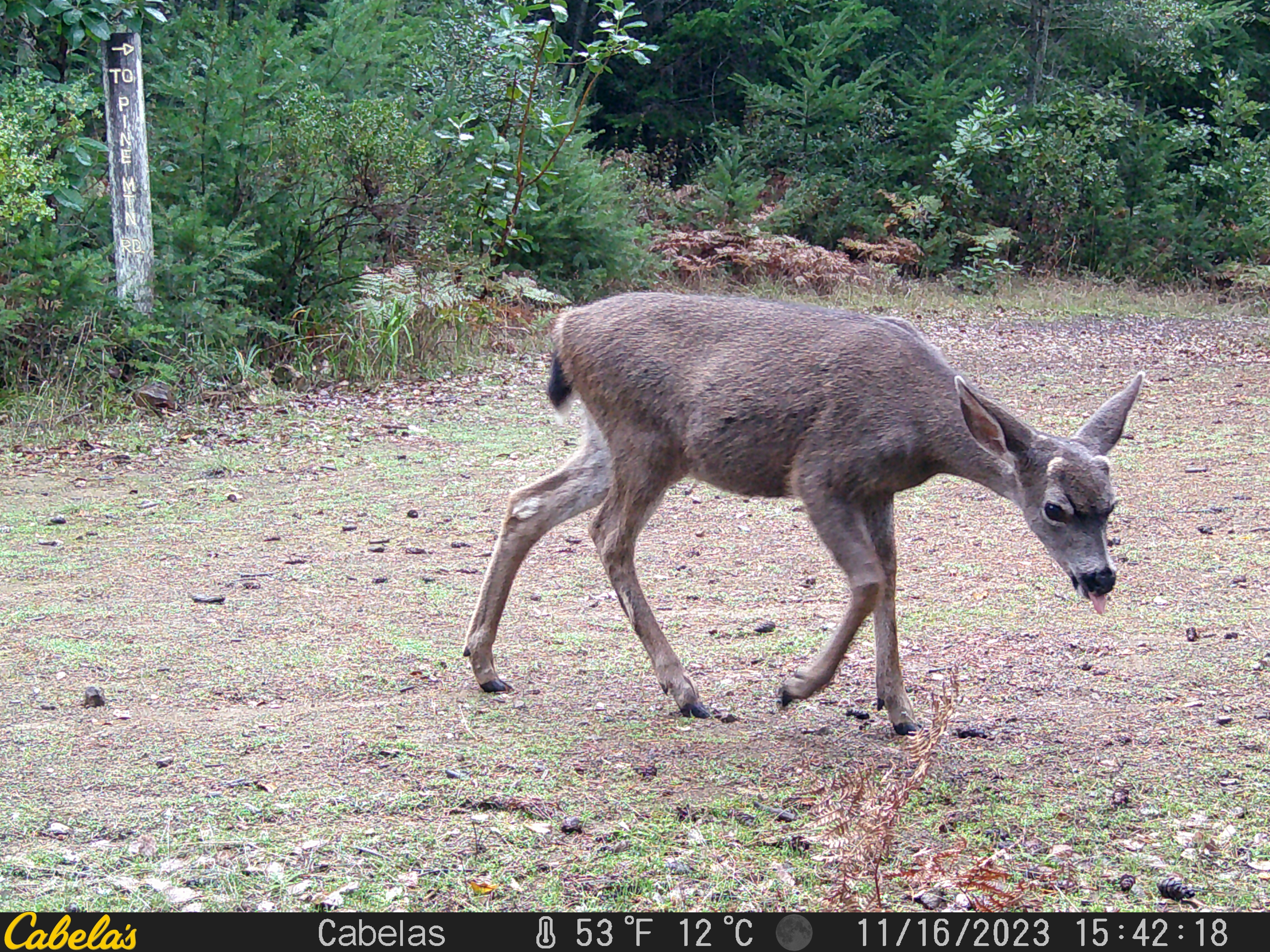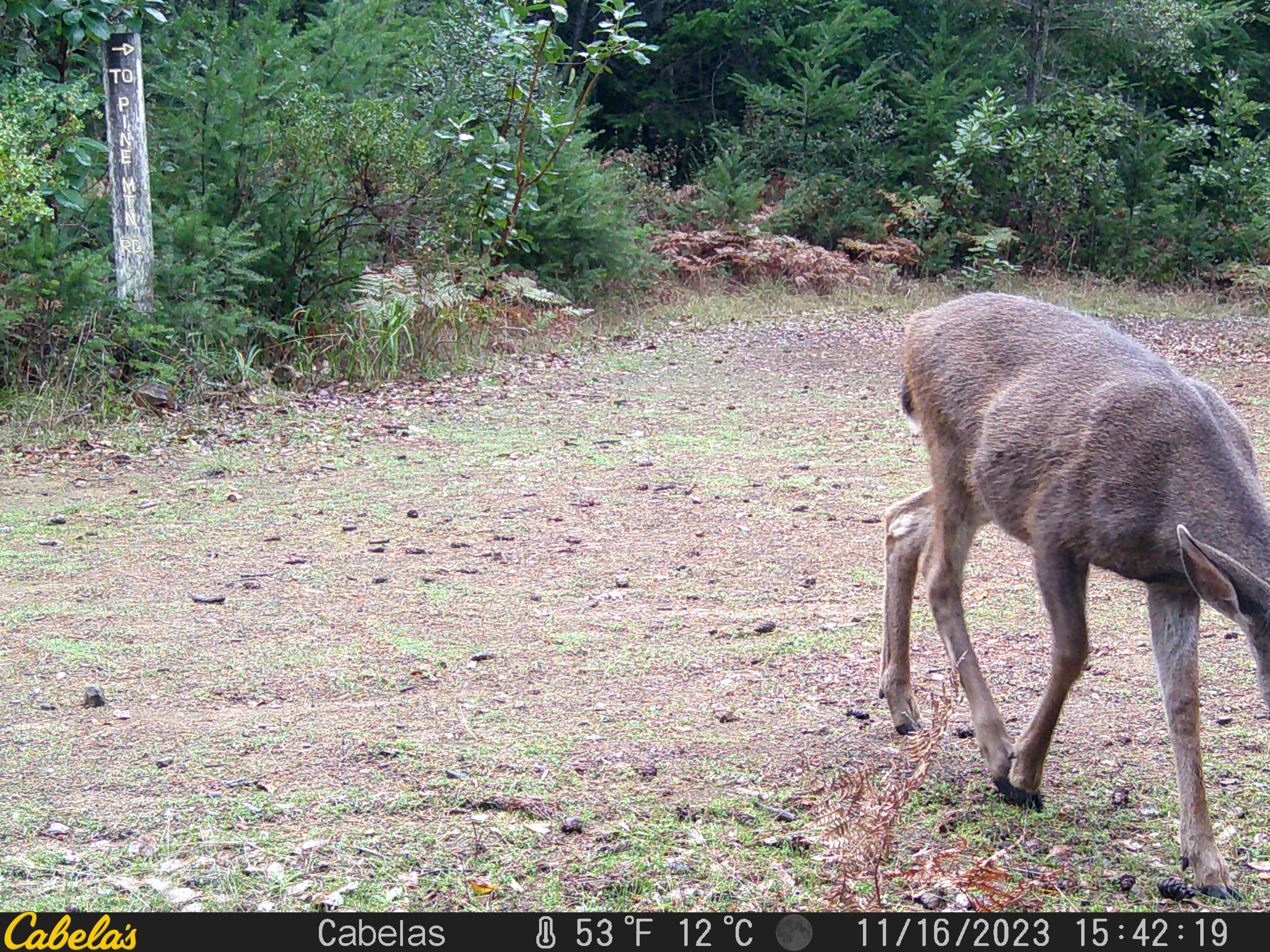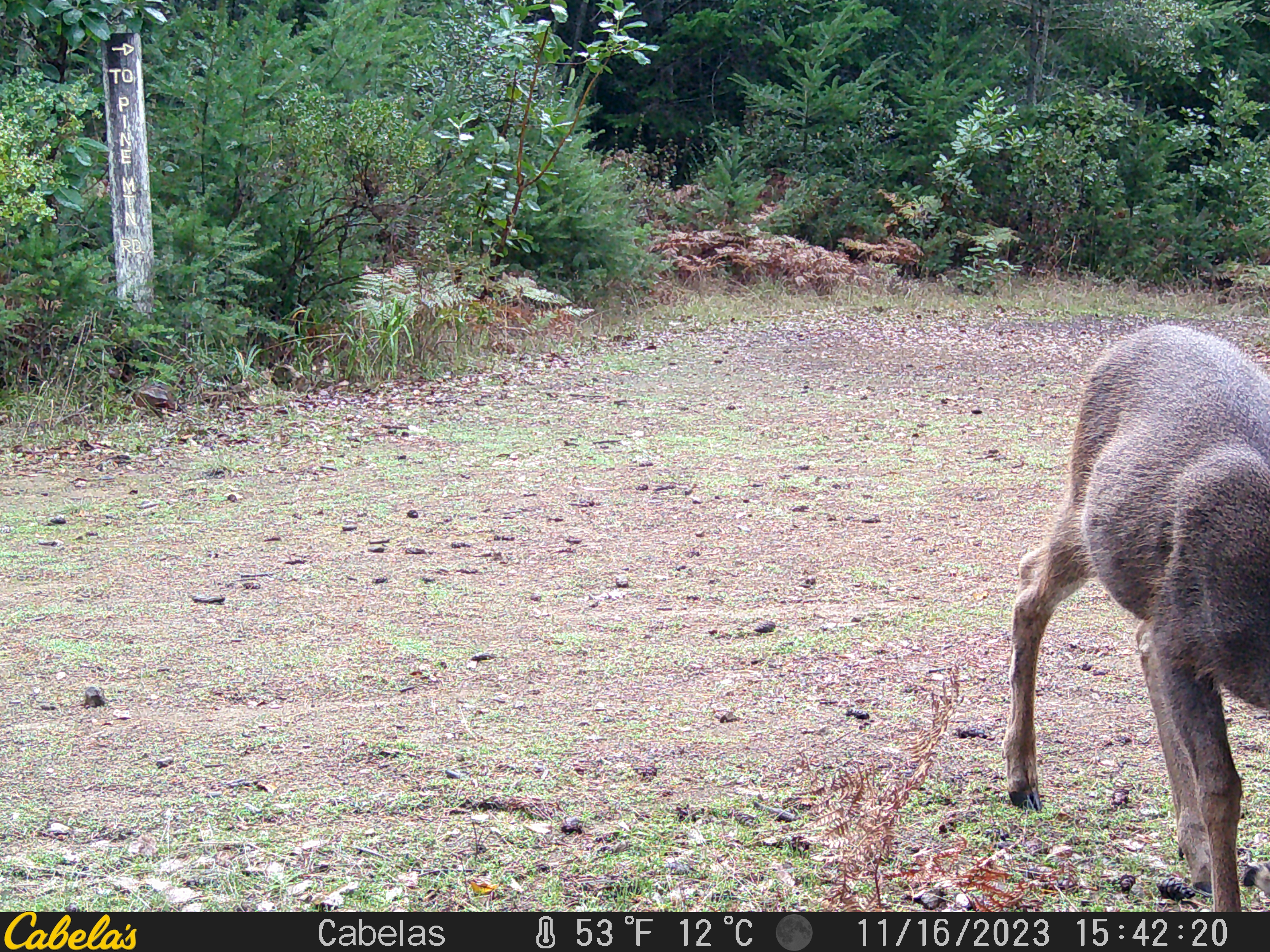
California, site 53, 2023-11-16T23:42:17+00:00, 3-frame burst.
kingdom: Animalia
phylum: Chordata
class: Mammalia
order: Artiodactyla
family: Cervidae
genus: Odocoileus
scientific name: Odocoileus hemionus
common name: mule deer